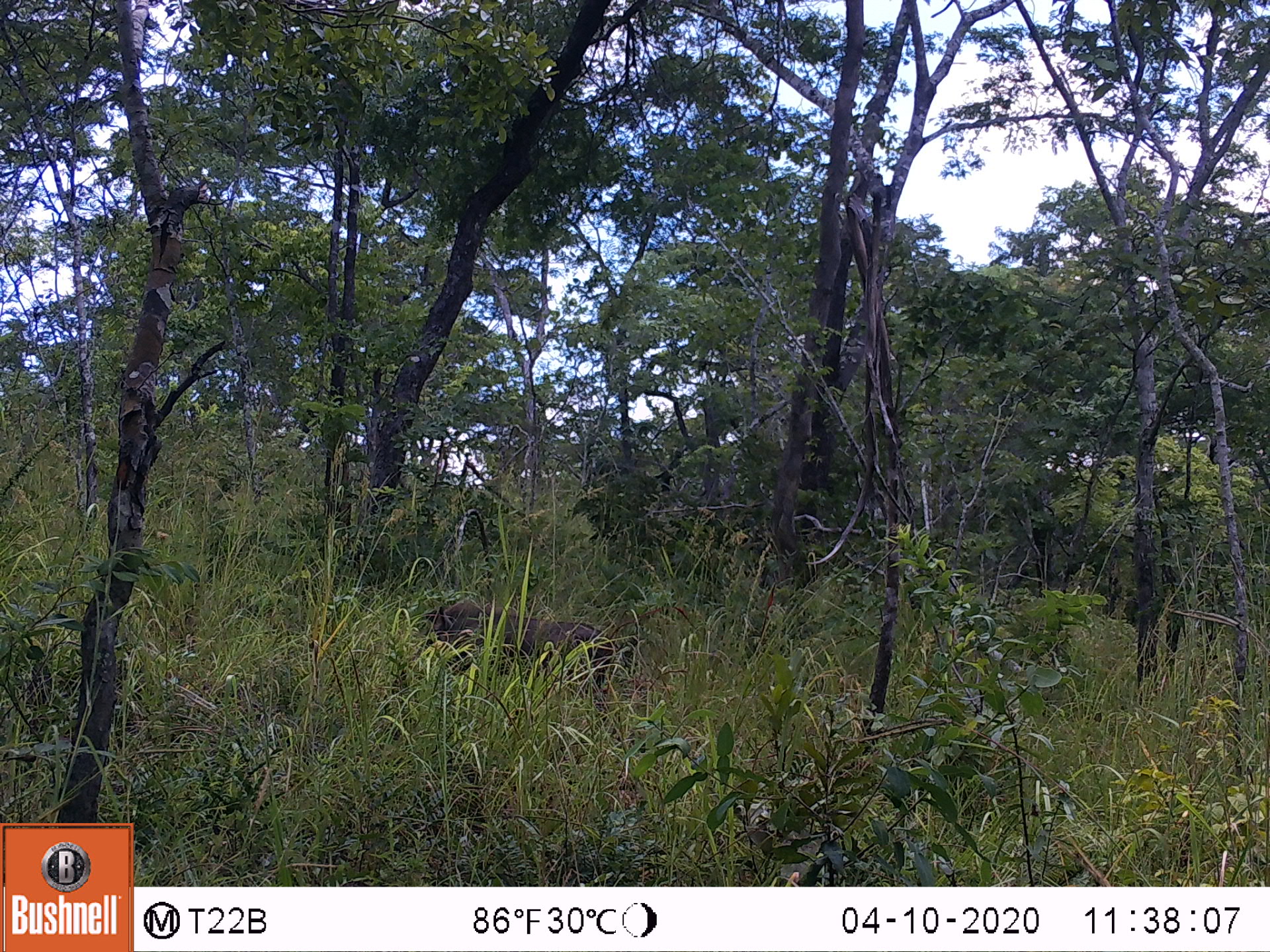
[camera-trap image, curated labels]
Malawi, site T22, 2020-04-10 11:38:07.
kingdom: Animalia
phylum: Chordata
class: Mammalia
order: Artiodactyla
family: Suidae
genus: Phacochoerus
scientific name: Phacochoerus africanus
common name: common warthog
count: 1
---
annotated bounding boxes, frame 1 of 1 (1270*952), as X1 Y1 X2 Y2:
common warthog: 413 596 609 702